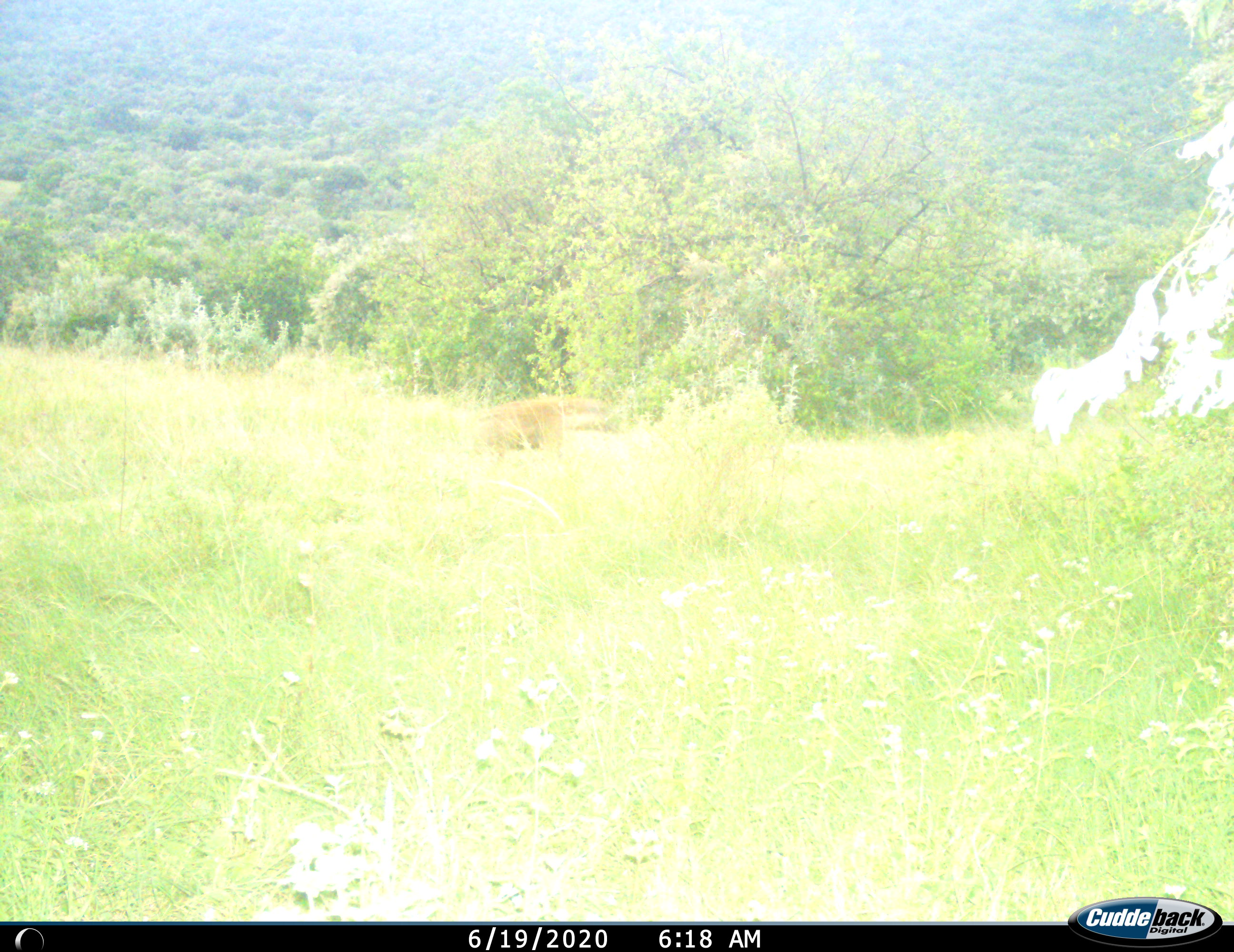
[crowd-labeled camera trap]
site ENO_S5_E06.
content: unidentified animal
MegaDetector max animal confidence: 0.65